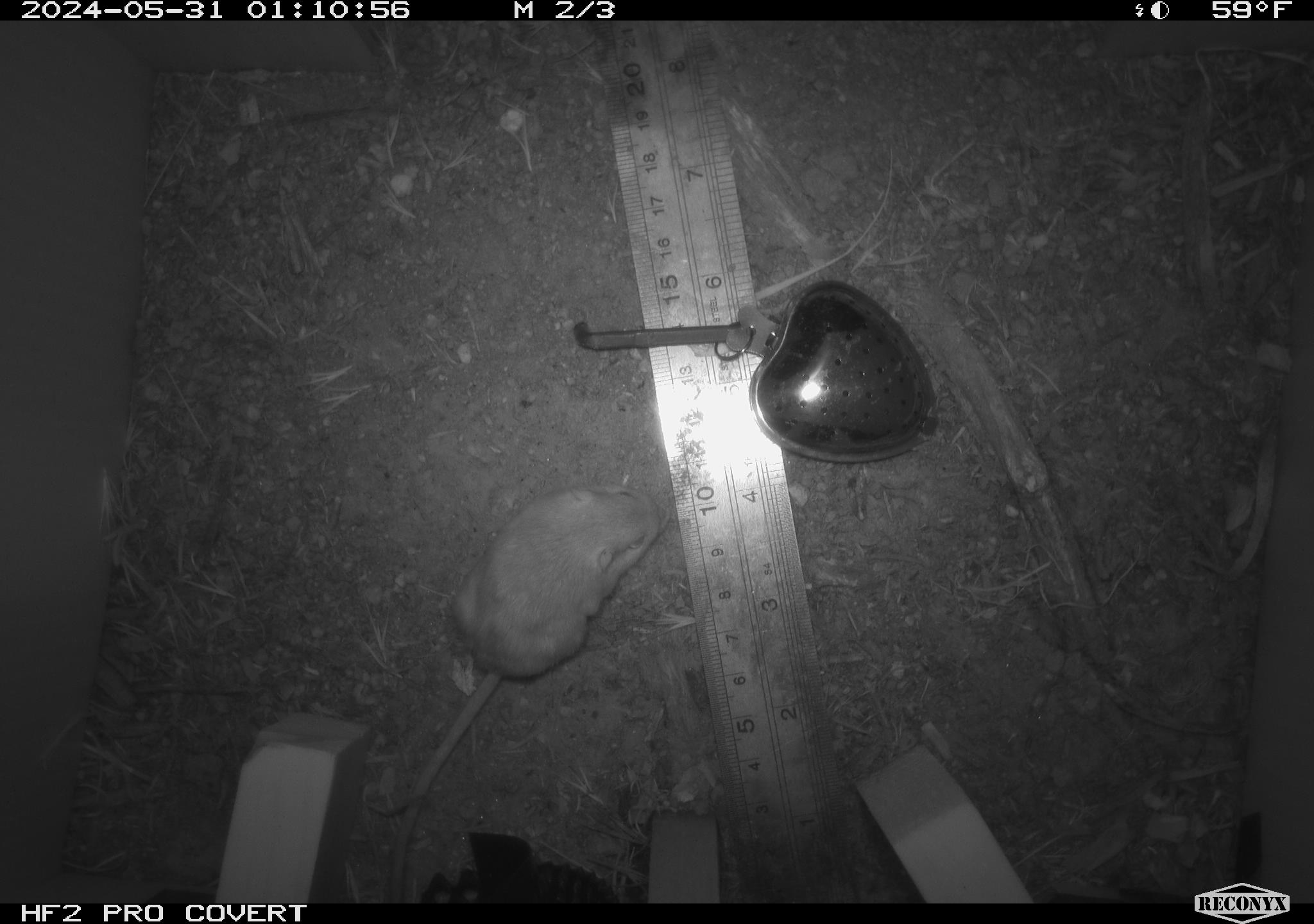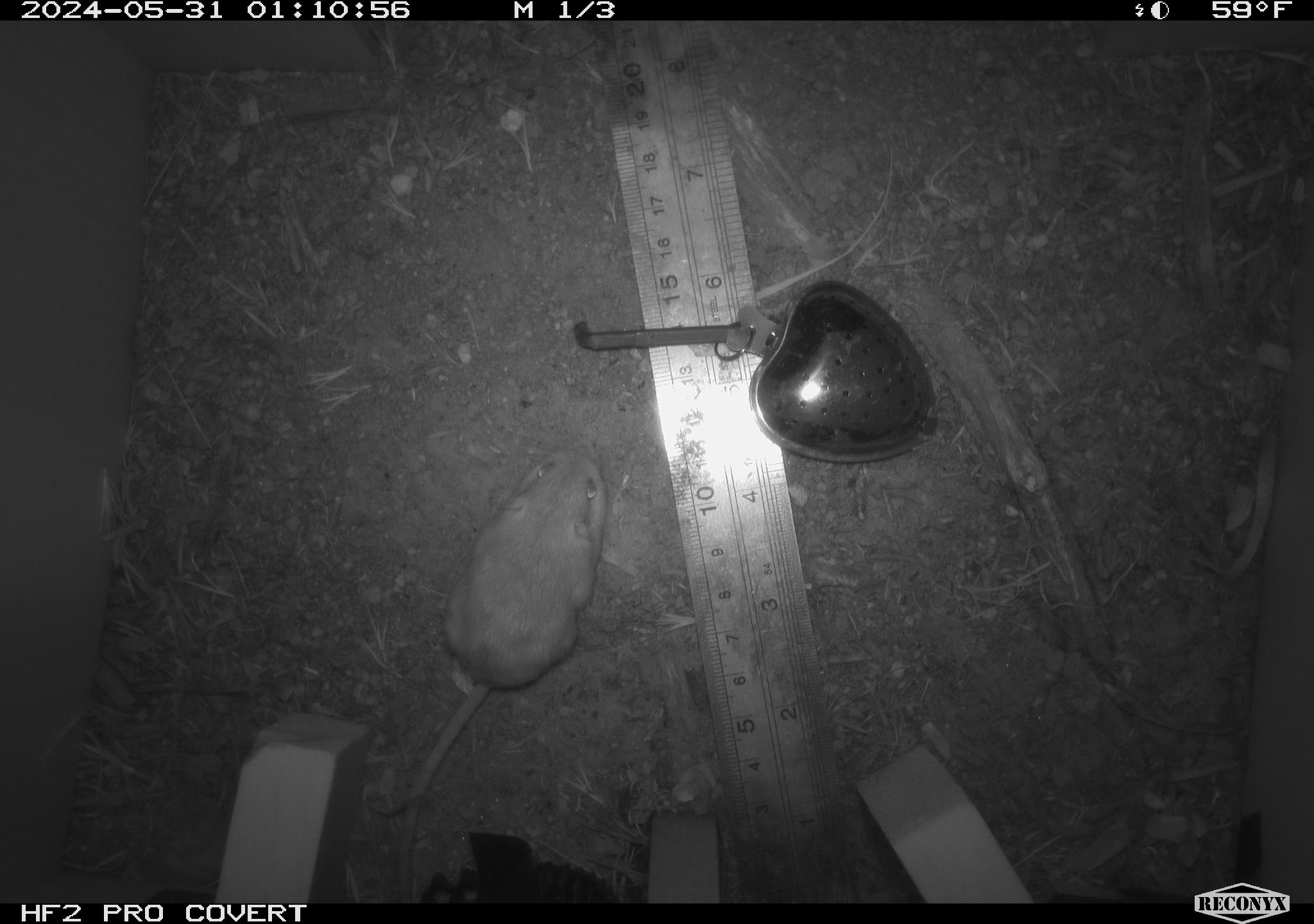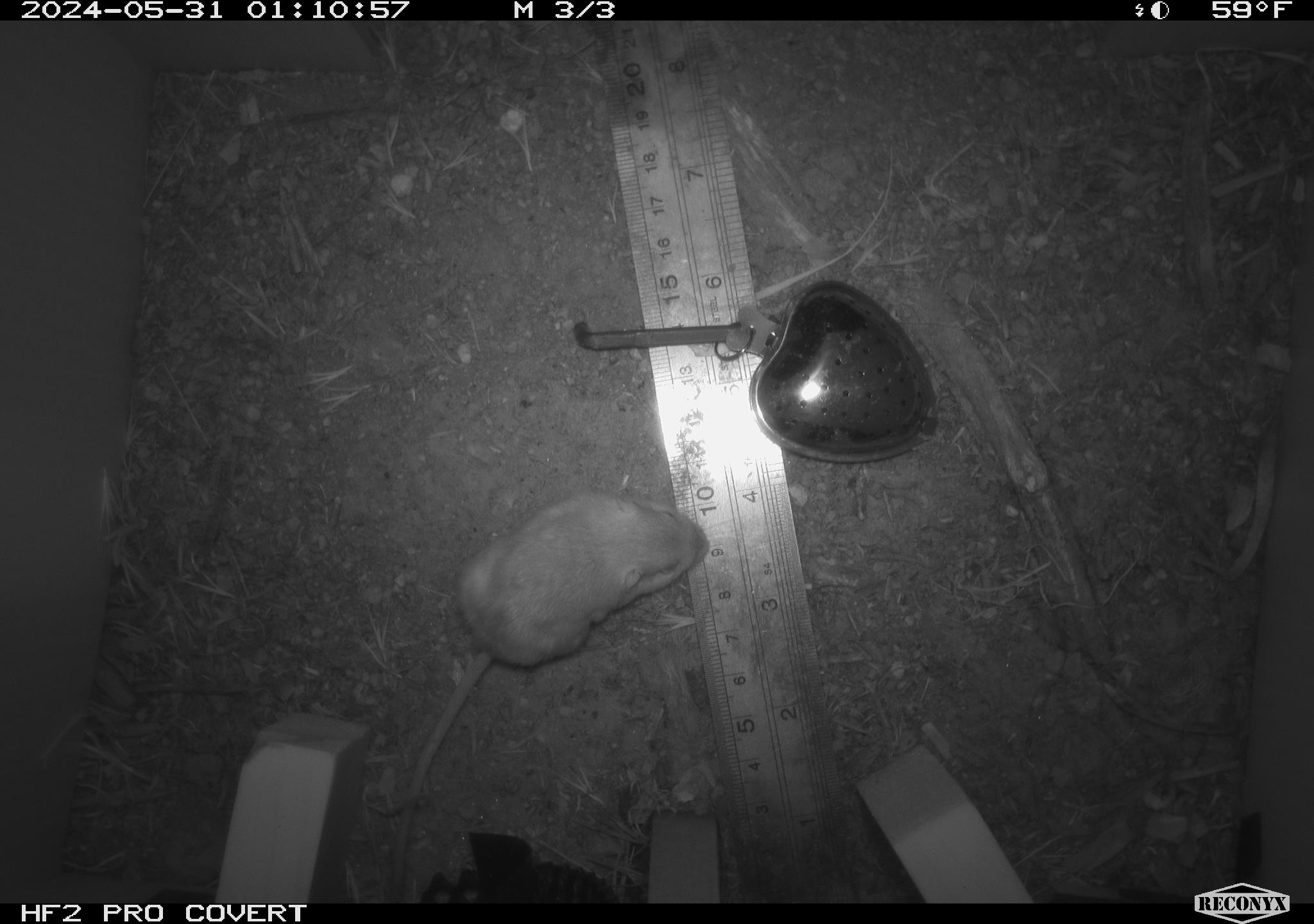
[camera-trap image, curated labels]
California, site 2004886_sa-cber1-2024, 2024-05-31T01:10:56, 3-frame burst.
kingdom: Animalia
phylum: Chordata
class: Mammalia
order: Rodentia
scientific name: Rodentia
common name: mouse species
Mouse species (Rodentia).